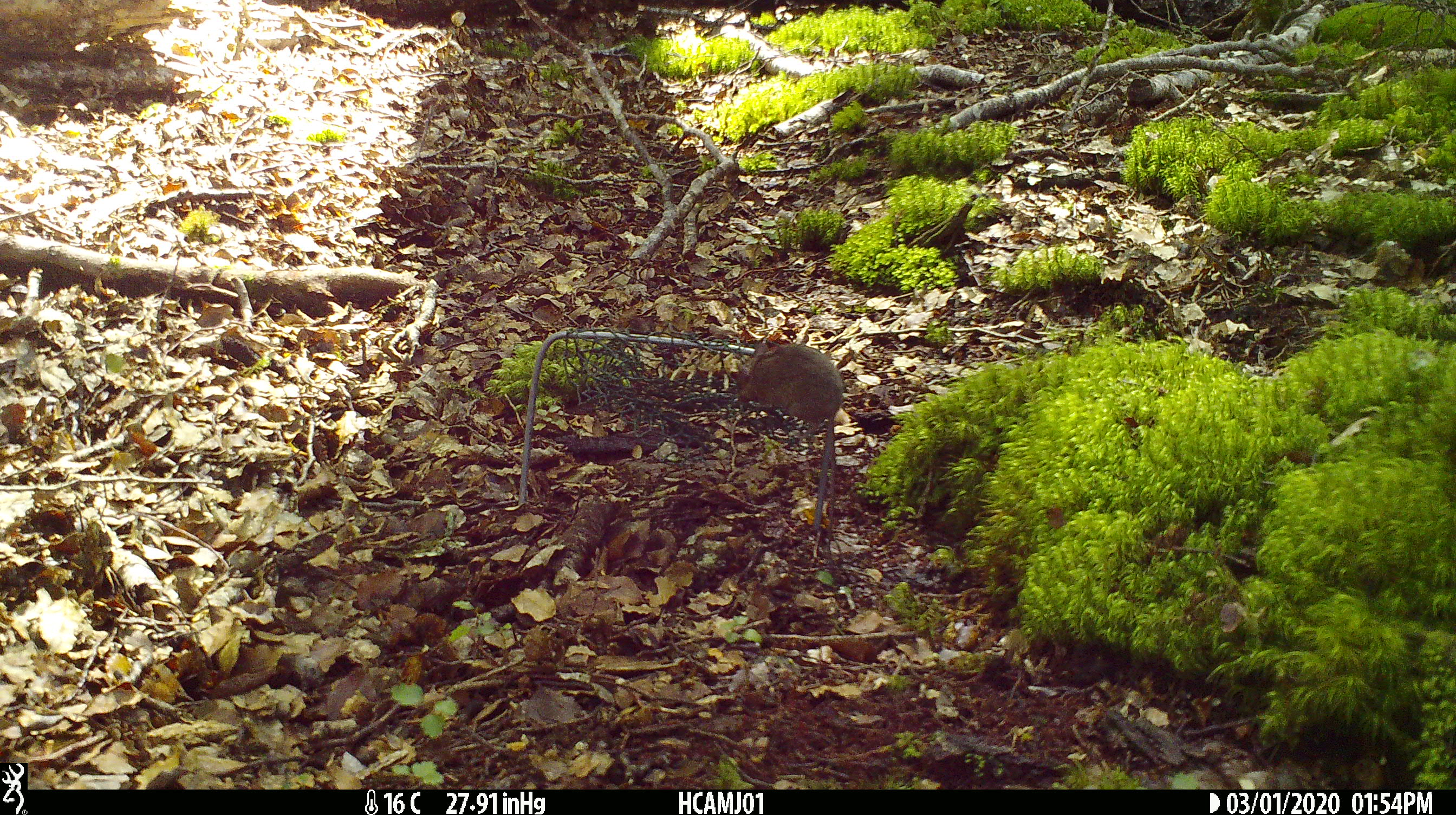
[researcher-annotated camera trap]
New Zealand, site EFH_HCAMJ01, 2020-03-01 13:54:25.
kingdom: Animalia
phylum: Chordata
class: Mammalia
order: Rodentia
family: Muridae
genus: Mus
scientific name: Mus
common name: mouse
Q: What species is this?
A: Mouse (Mus).